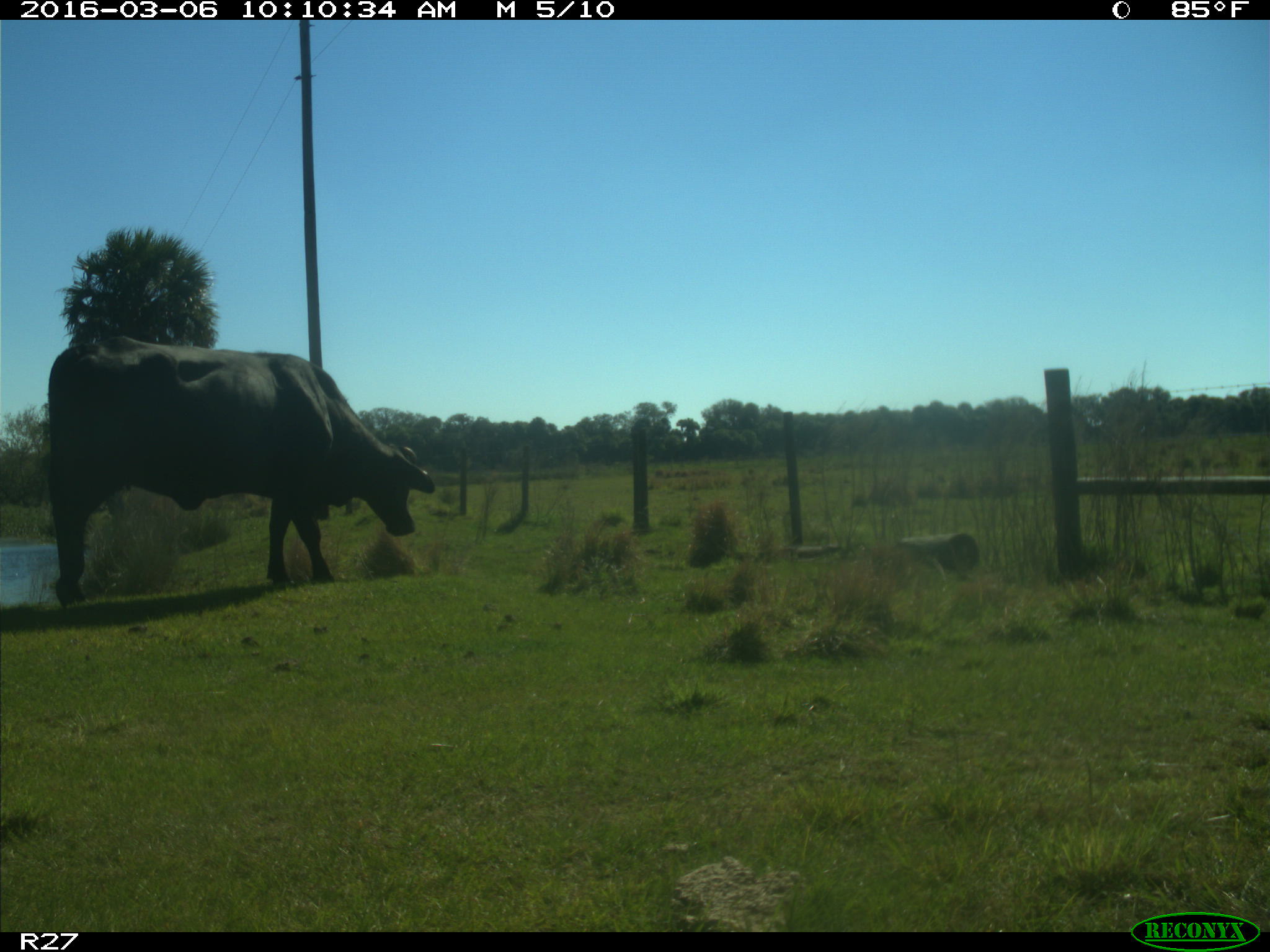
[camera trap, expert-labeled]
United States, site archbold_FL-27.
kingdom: Animalia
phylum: Chordata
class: Mammalia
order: Artiodactyla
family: Bovidae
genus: Bos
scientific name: Bos taurus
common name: domestic cow